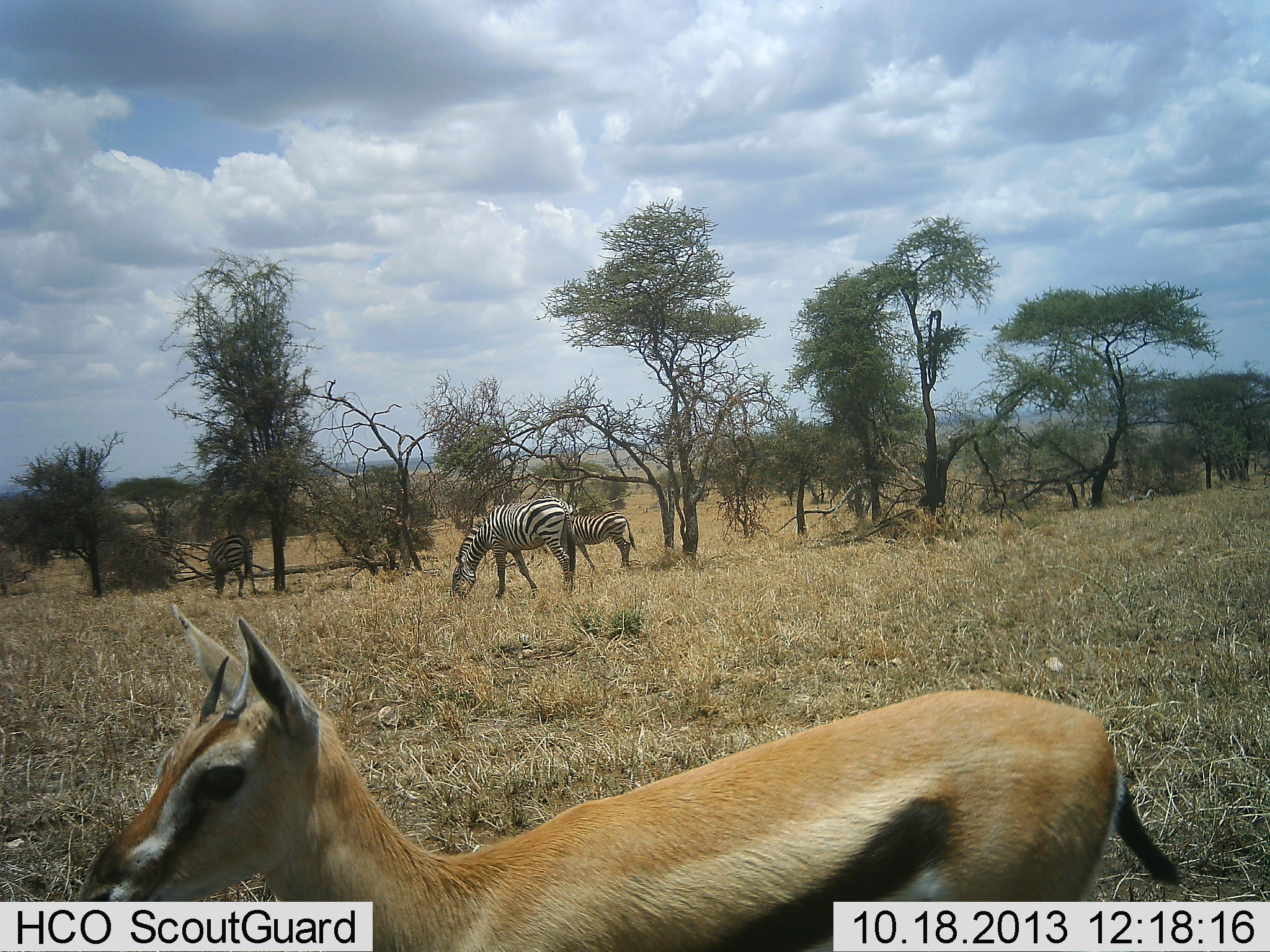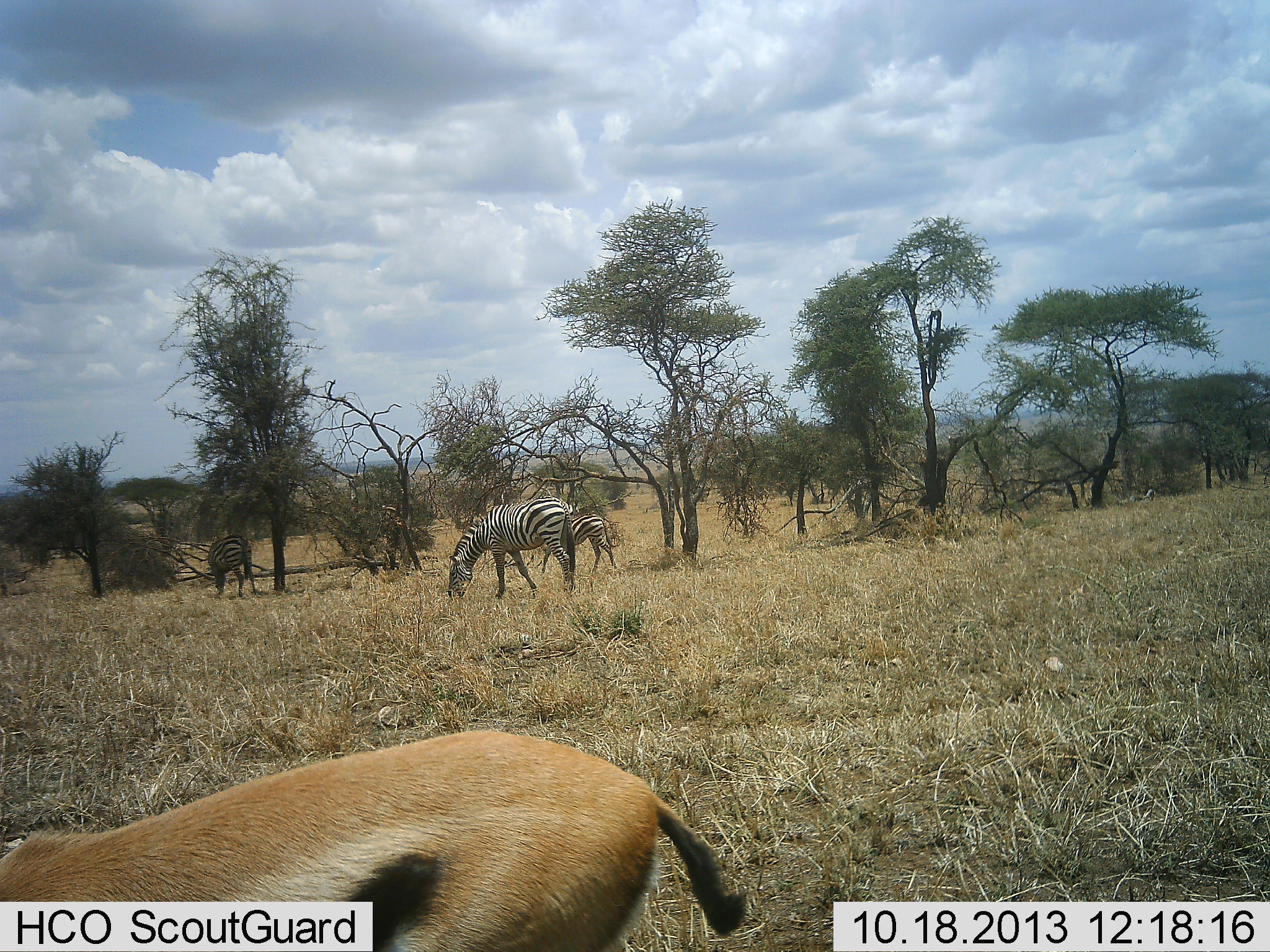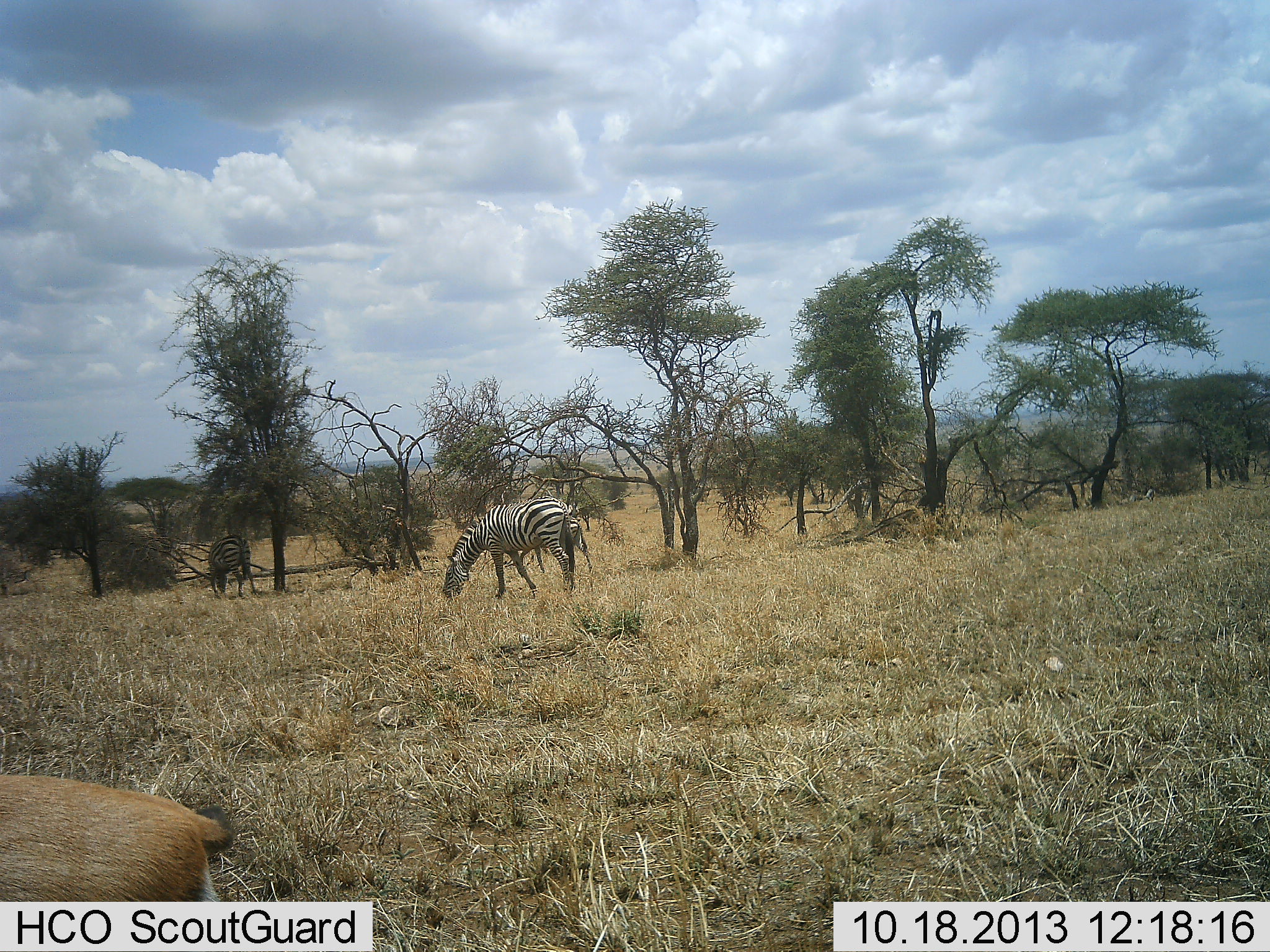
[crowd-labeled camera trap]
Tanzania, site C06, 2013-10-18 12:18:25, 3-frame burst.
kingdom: Animalia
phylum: Chordata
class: Mammalia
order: Artiodactyla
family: Bovidae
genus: Eudorcas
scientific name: Eudorcas thomsonii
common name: thomson's gazelle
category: gazellethomsons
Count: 1.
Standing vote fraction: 10%.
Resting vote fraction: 0%.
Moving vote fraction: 80%.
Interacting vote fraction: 0%.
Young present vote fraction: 0%.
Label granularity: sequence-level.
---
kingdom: Animalia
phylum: Chordata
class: Mammalia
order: Perissodactyla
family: Equidae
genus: Equus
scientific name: Equus quagga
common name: plains zebra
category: zebra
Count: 3.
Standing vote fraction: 30%.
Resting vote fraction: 0%.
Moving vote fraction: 60%.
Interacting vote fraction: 0%.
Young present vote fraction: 30%.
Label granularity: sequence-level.